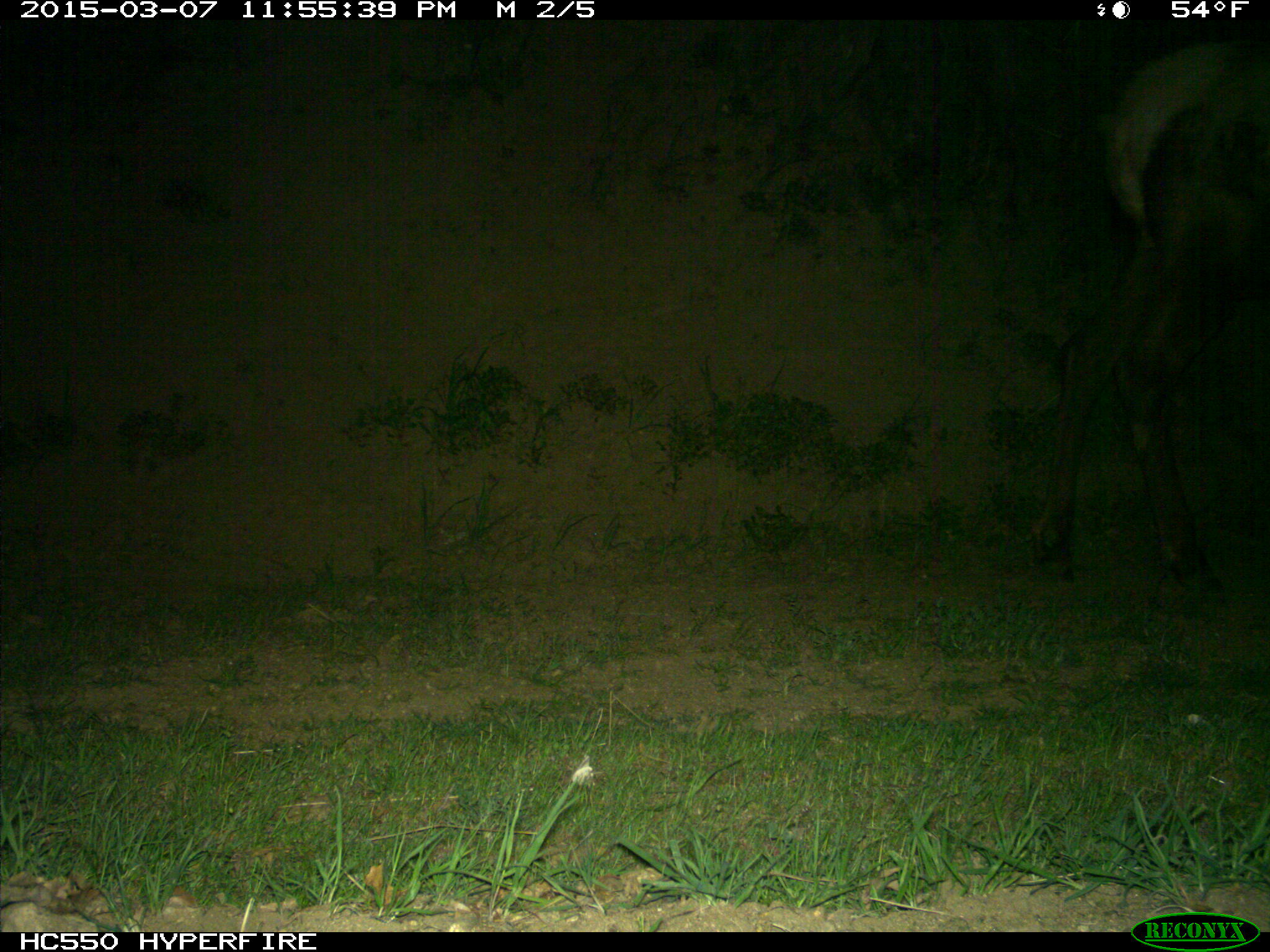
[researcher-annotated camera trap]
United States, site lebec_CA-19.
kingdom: Animalia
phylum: Chordata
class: Mammalia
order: Artiodactyla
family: Cervidae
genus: Cervus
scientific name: Cervus canadensis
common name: elk